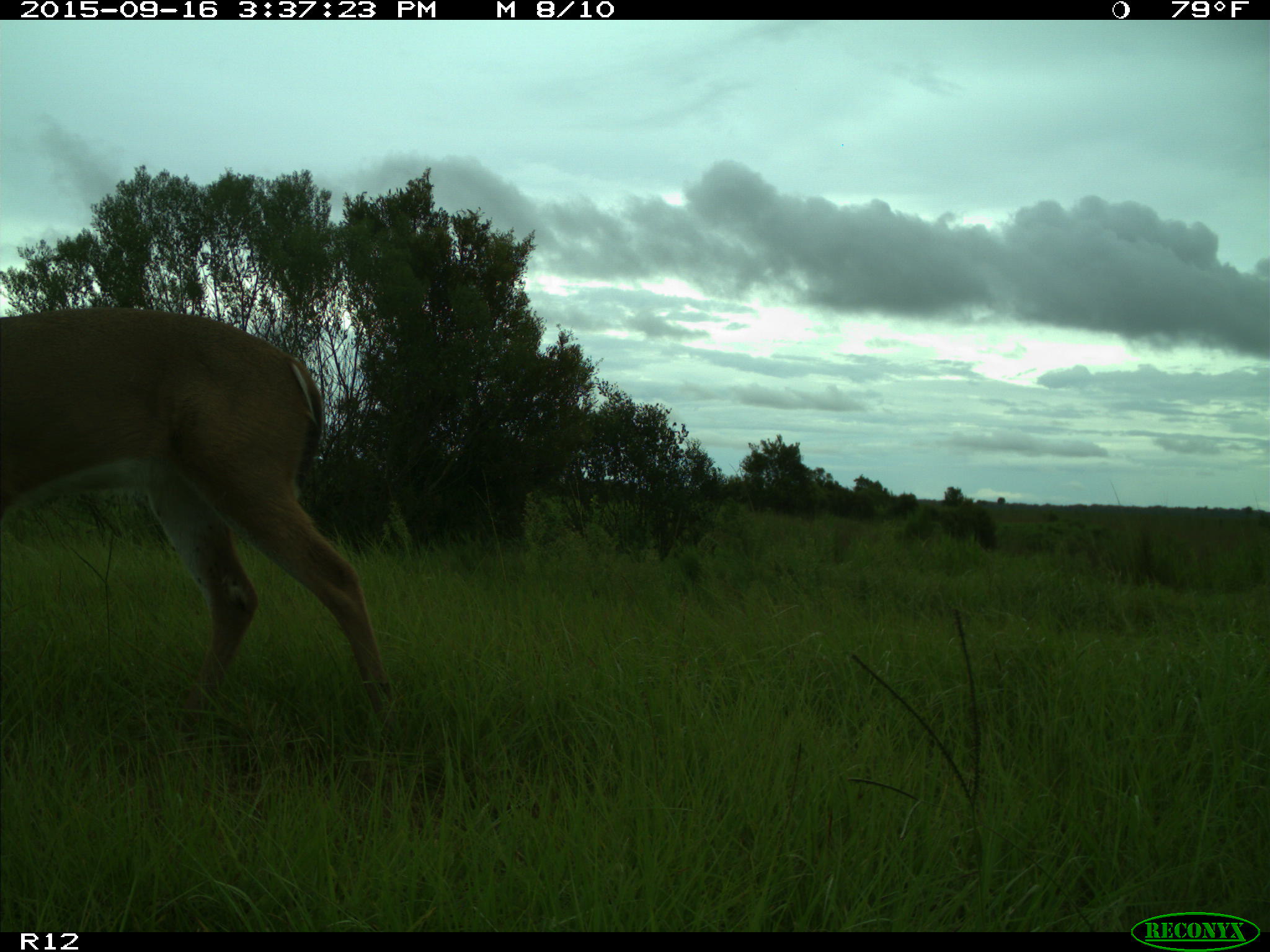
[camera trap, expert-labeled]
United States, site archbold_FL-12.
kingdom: Animalia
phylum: Chordata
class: Mammalia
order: Artiodactyla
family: Cervidae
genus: Odocoileus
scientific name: Odocoileus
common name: deer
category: unidentified deer